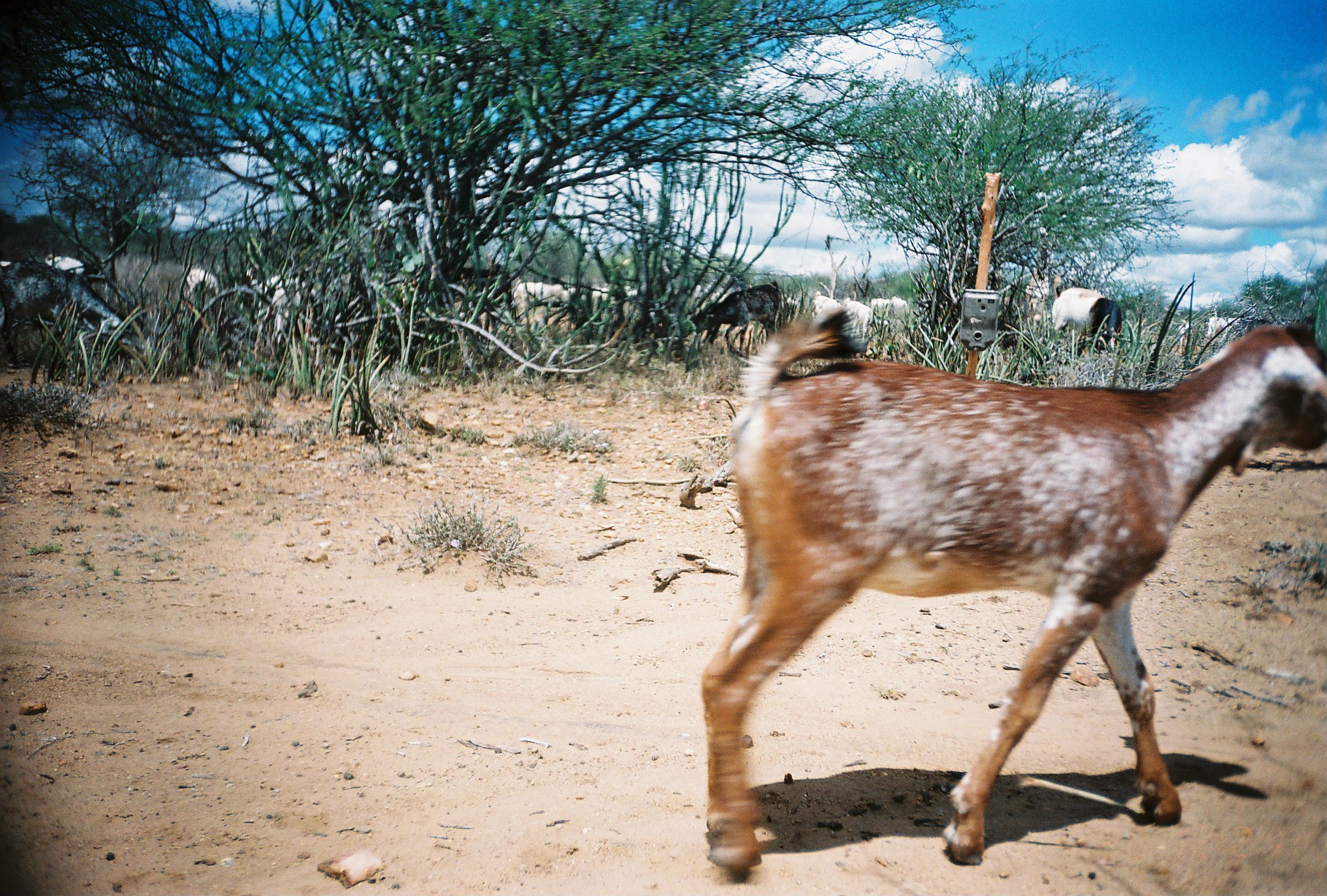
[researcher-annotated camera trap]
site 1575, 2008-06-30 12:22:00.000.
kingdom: Animalia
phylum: Chordata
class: Mammalia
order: Artiodactyla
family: Bovidae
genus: Capra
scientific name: Capra aegagrus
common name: wild goat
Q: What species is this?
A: Capra aegagrus (wild goat).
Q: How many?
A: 15.